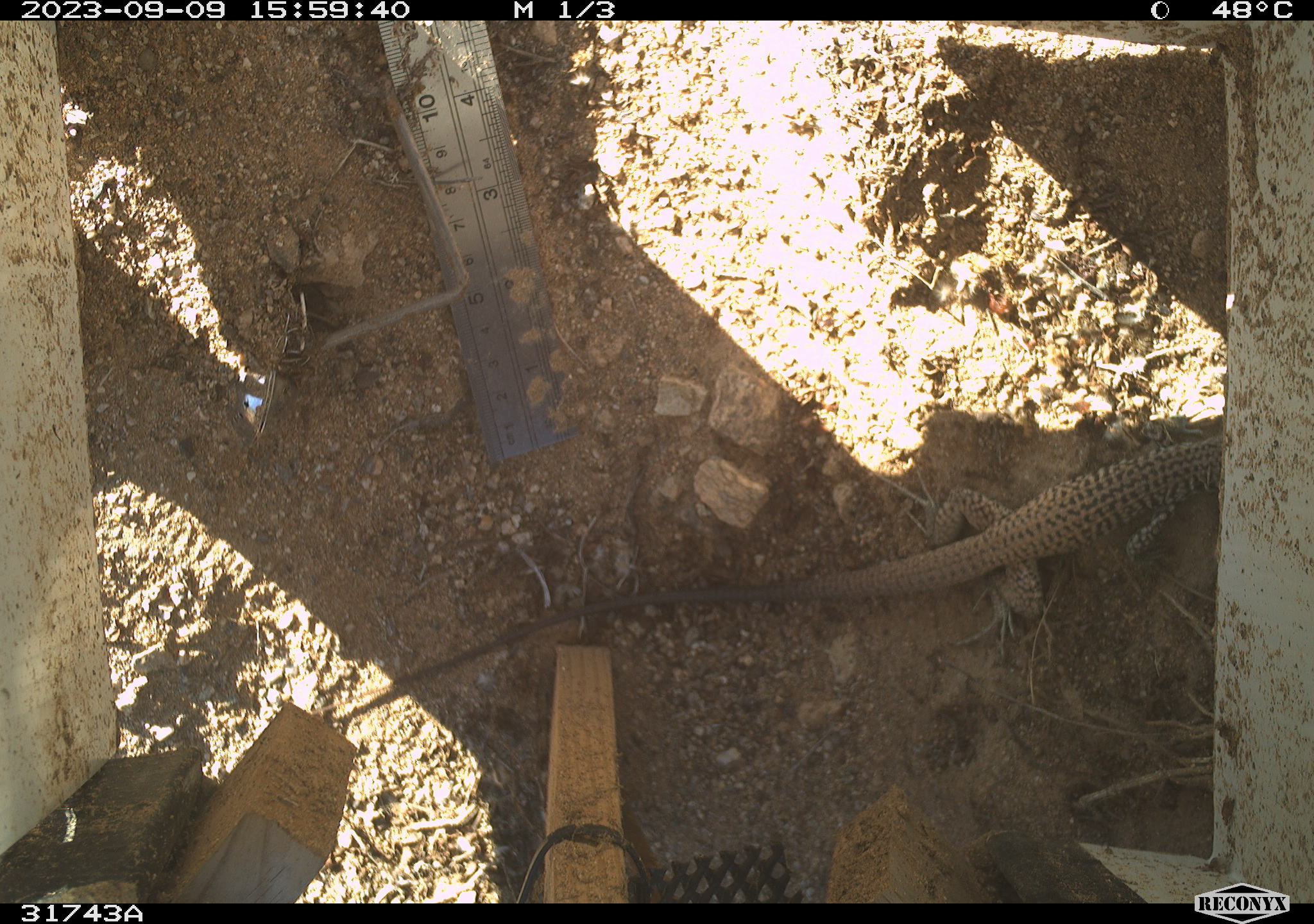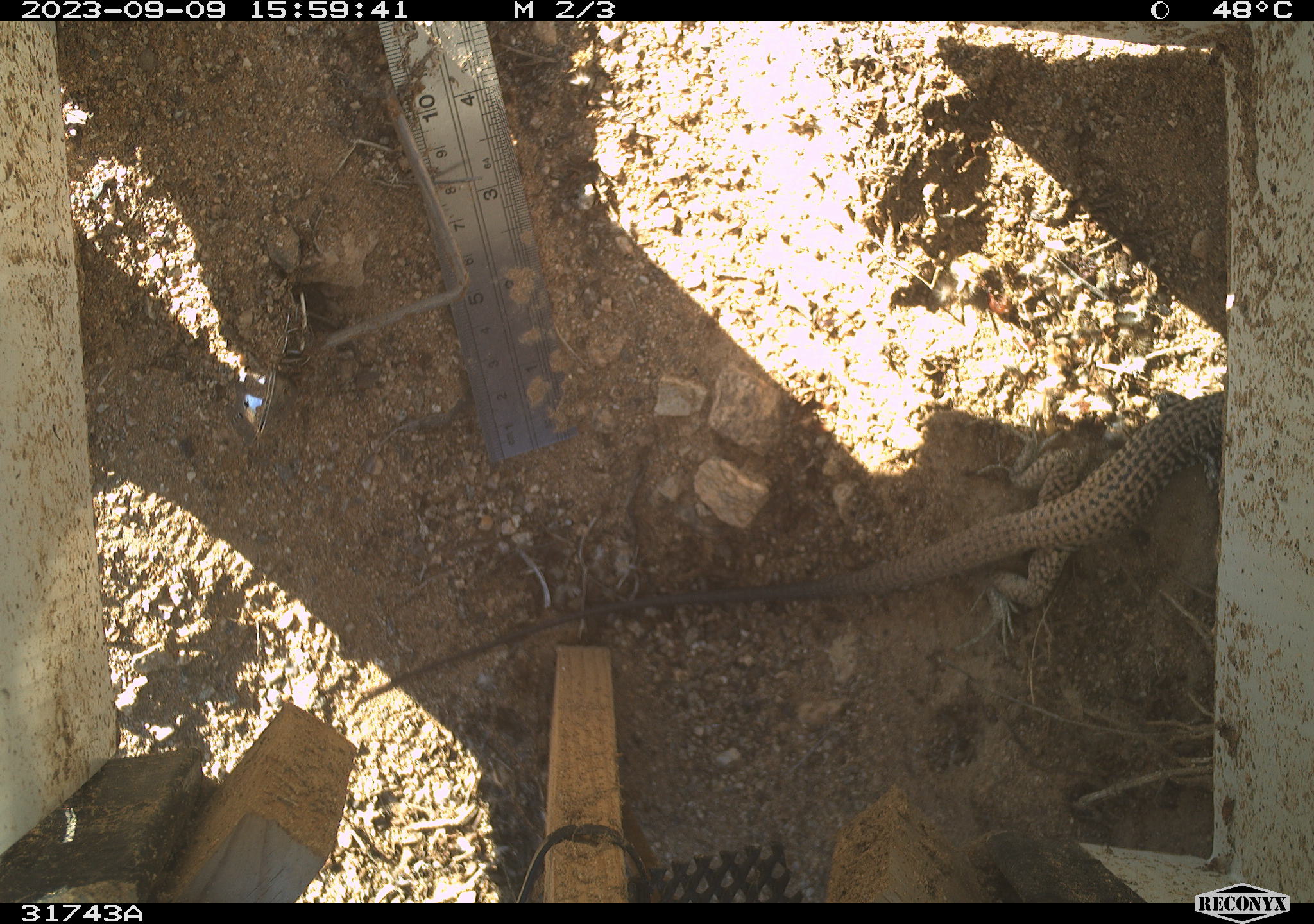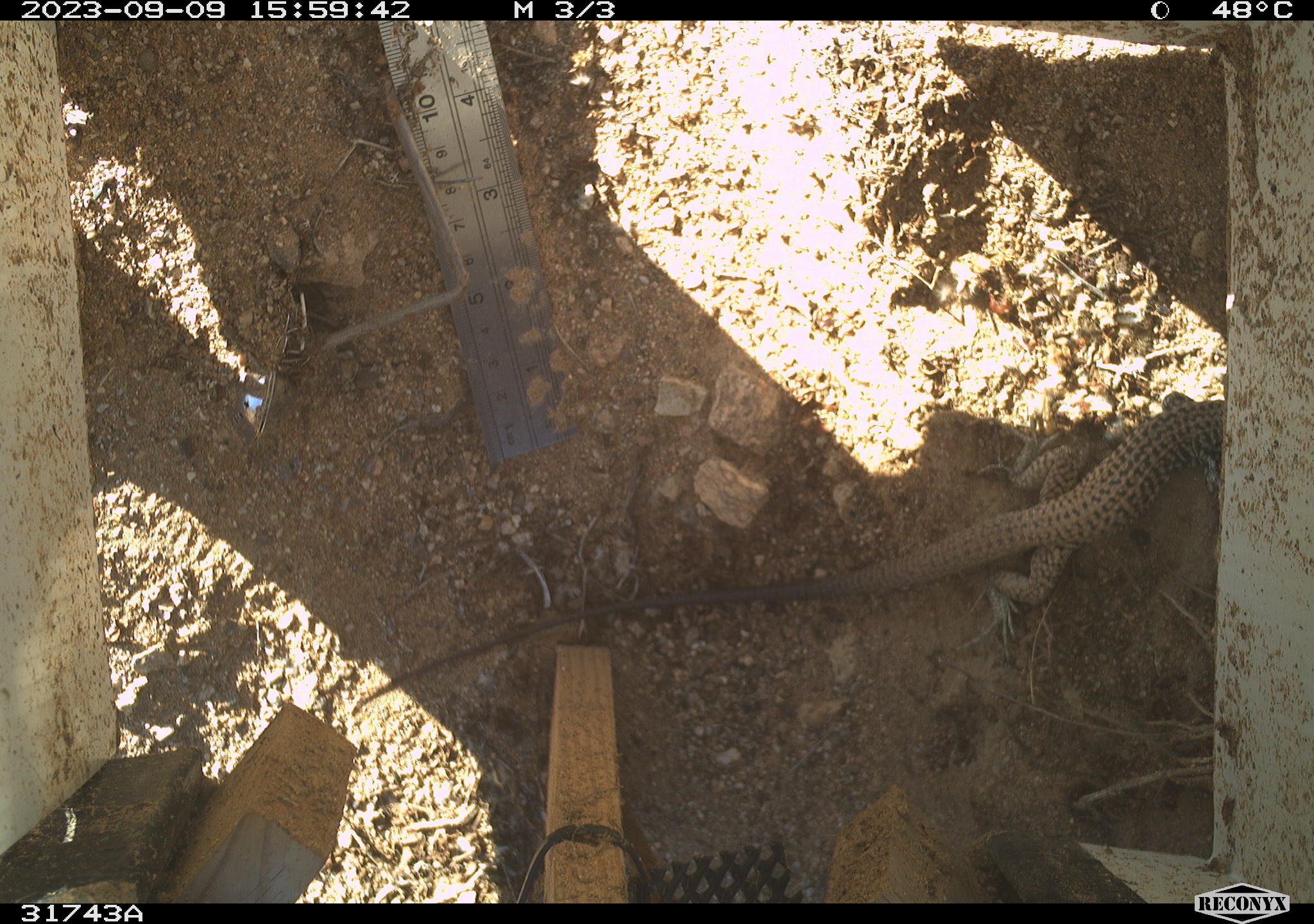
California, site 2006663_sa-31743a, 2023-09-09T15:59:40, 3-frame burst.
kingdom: Animalia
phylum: Chordata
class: Reptilia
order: Squamata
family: Teiidae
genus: Aspidoscelis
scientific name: Aspidoscelis tigris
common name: western whiptail